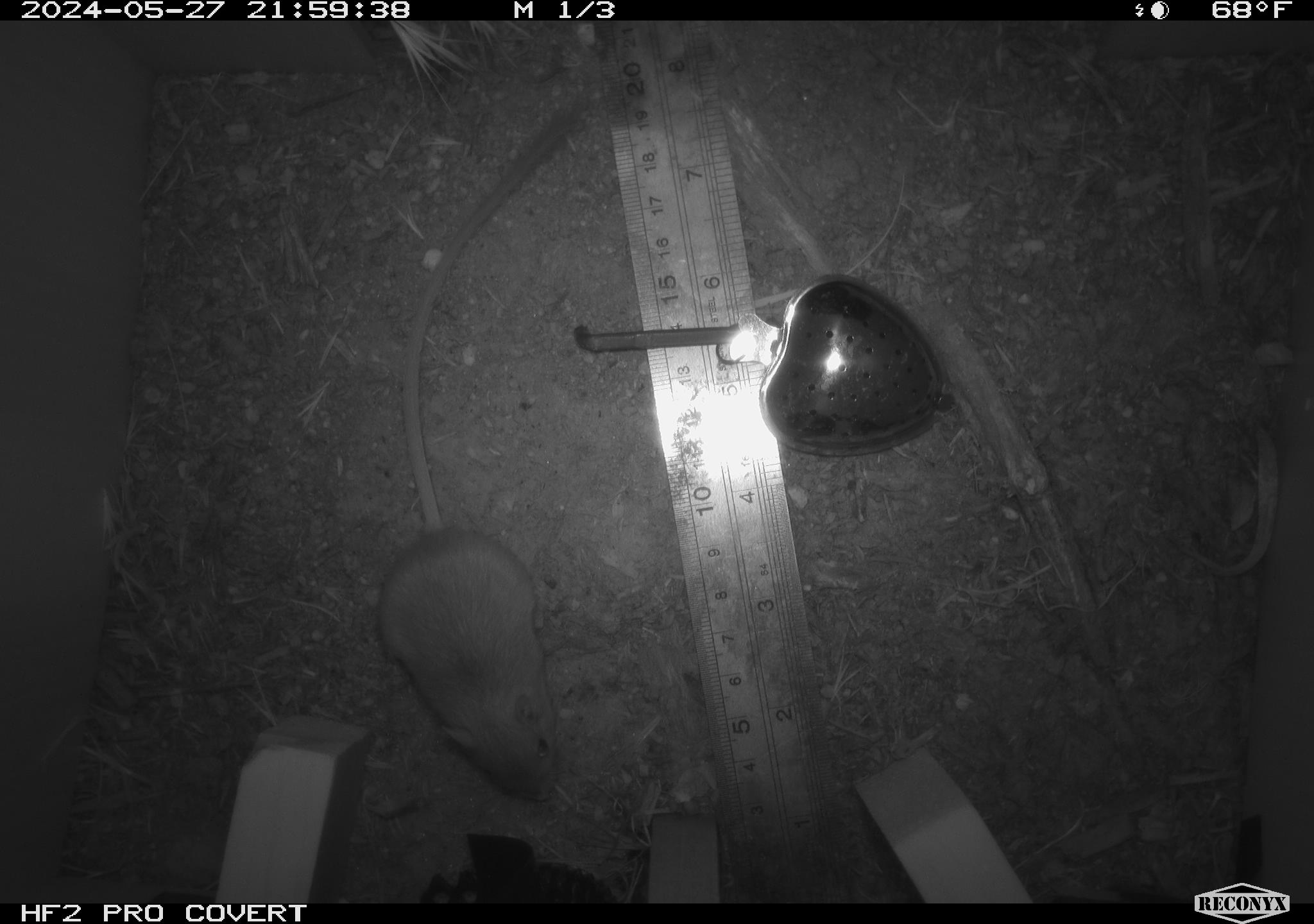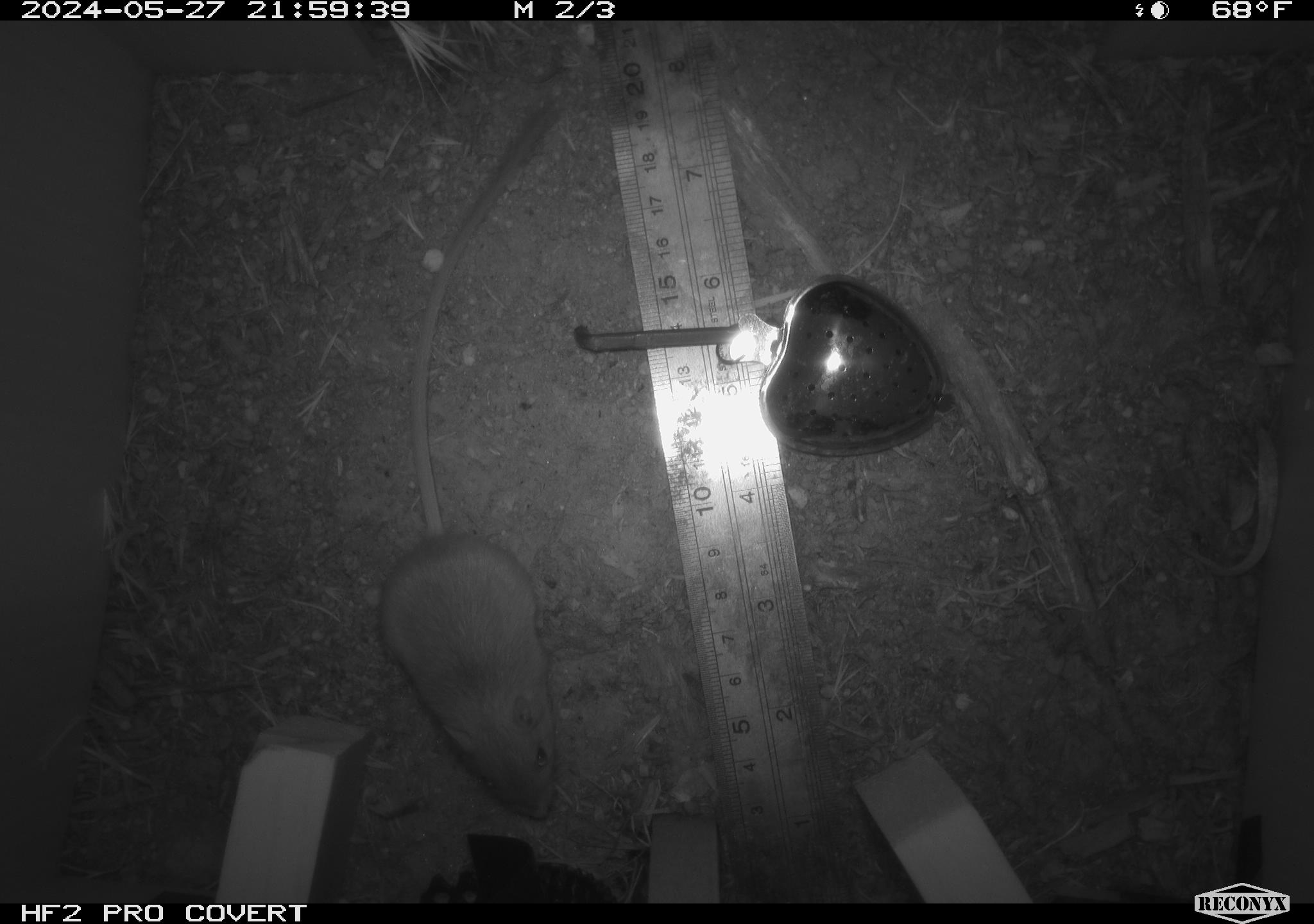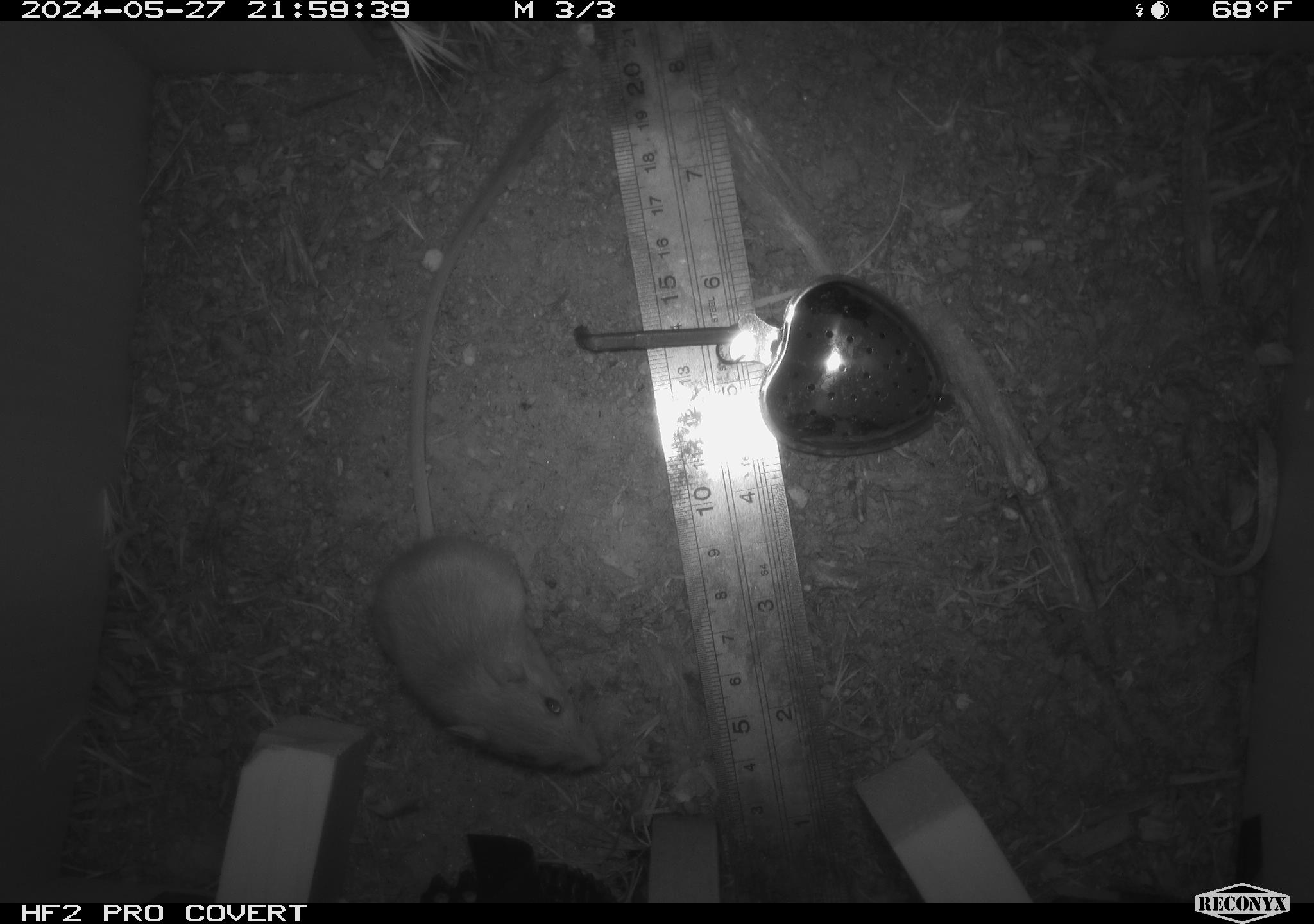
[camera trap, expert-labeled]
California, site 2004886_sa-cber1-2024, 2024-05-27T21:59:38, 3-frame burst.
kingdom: Animalia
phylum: Chordata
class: Mammalia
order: Rodentia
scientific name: Rodentia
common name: mouse species